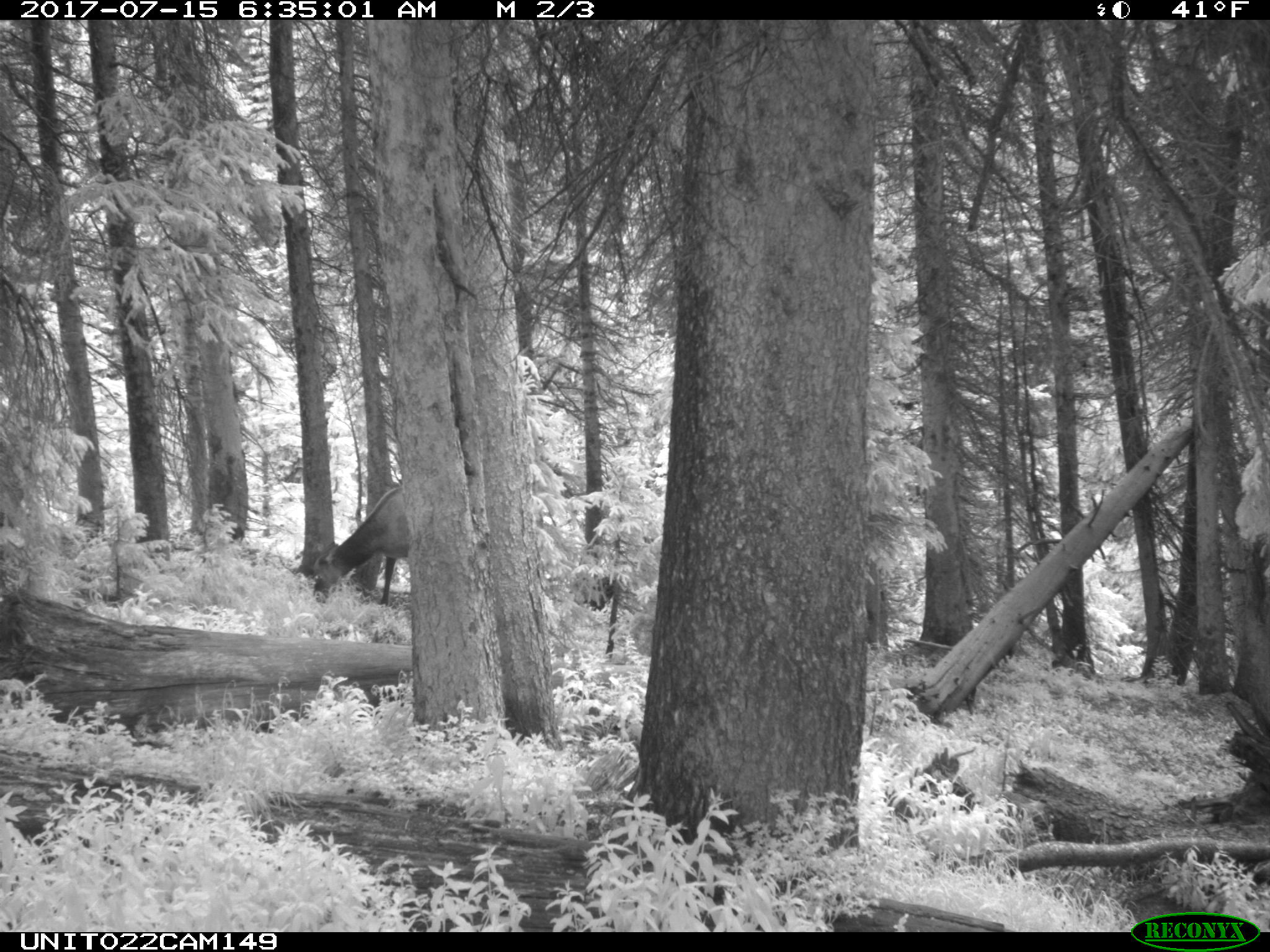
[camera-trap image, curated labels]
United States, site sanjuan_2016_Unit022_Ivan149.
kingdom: Animalia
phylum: Chordata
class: Mammalia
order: Artiodactyla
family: Cervidae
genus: Cervus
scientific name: Cervus elaphus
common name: red deer